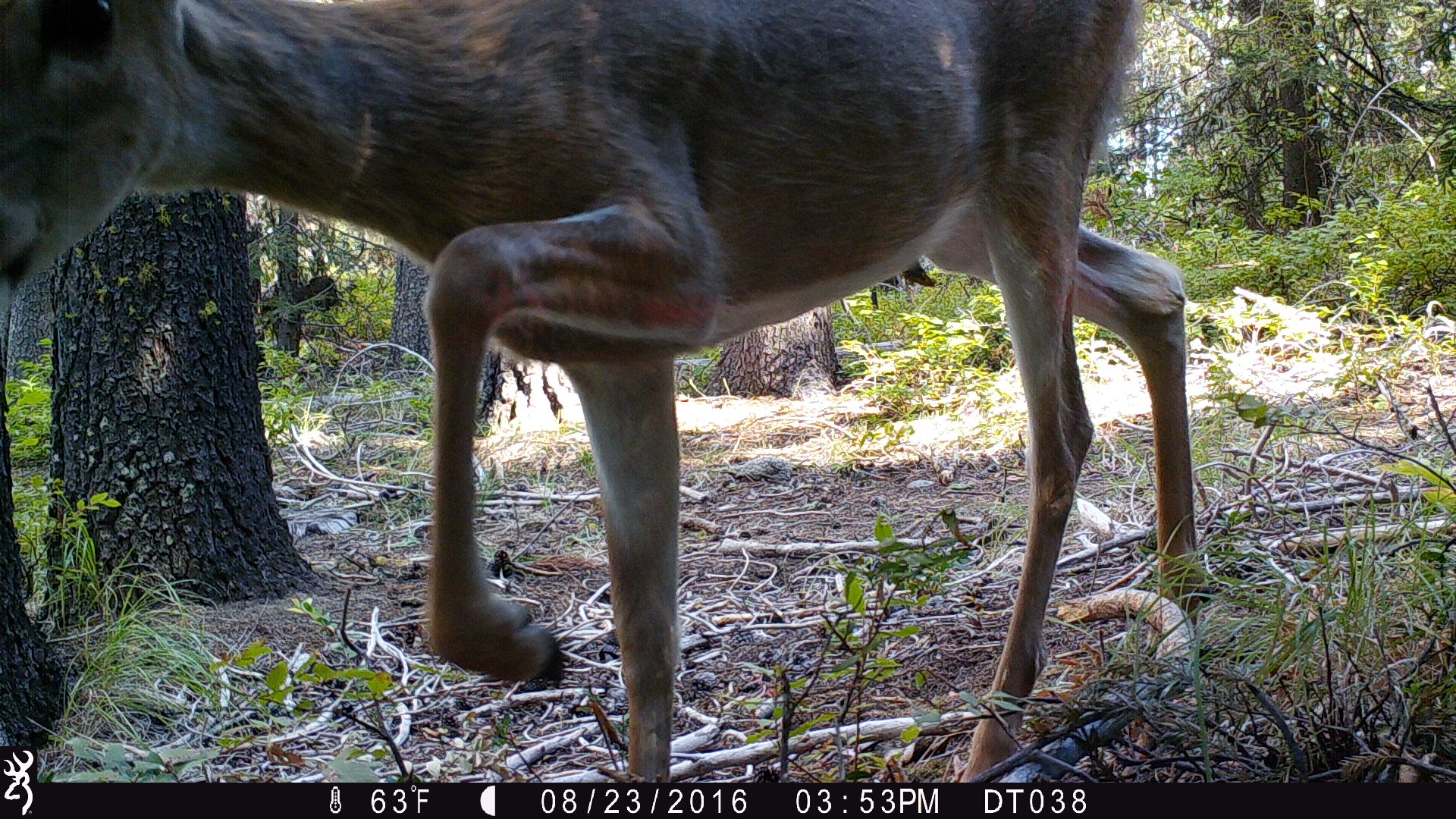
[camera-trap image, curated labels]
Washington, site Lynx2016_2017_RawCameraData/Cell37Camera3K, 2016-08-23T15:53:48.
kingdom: Animalia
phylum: Chordata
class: Mammalia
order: Artiodactyla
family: Cervidae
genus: Odocoileus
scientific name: Odocoileus virginianus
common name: white-tailed deer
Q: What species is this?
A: Odocoileus virginianus (white-tailed deer).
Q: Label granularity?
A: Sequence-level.